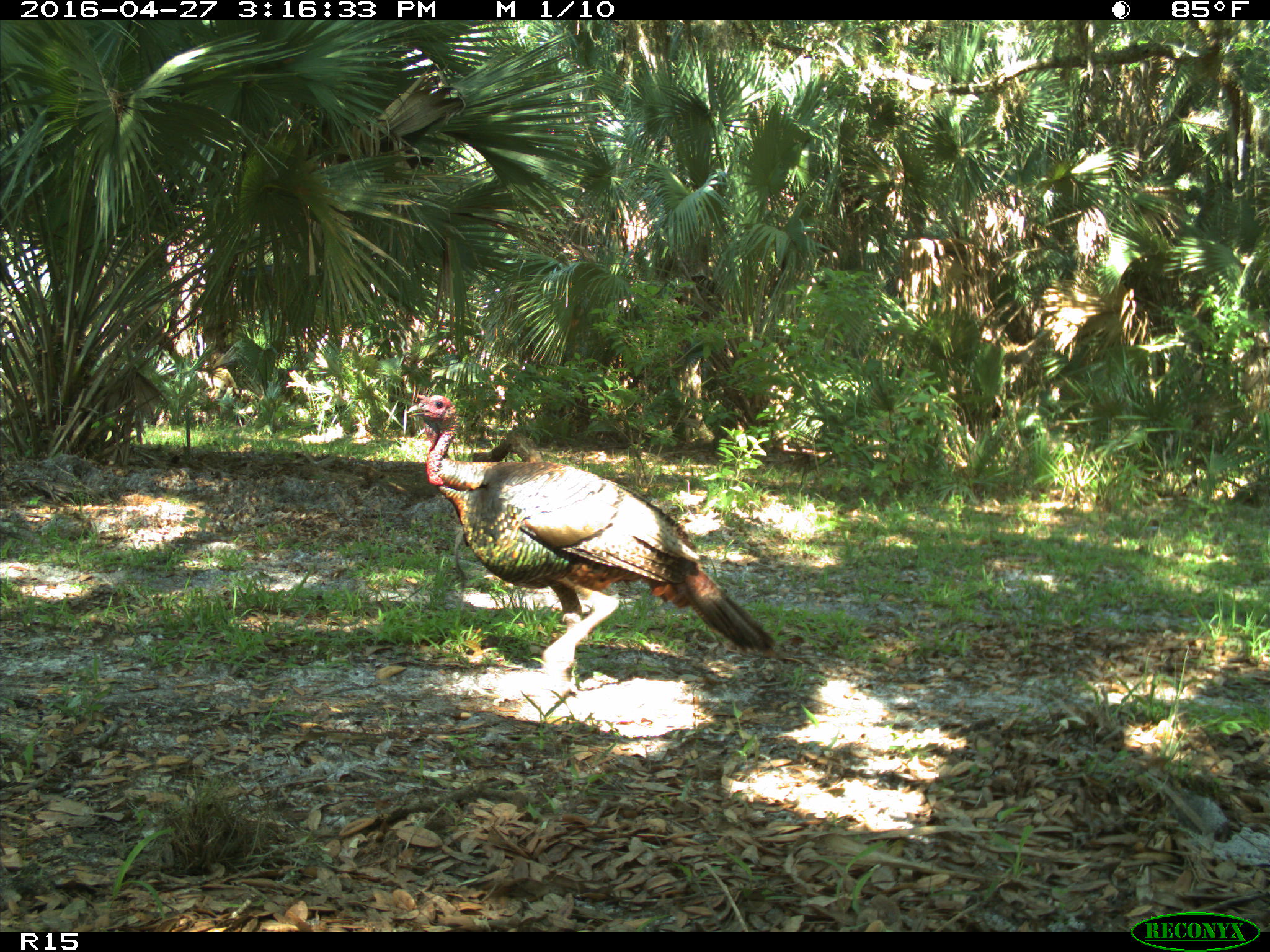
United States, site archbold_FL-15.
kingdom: Animalia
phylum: Chordata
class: Aves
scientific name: Aves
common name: birds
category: unidentified bird